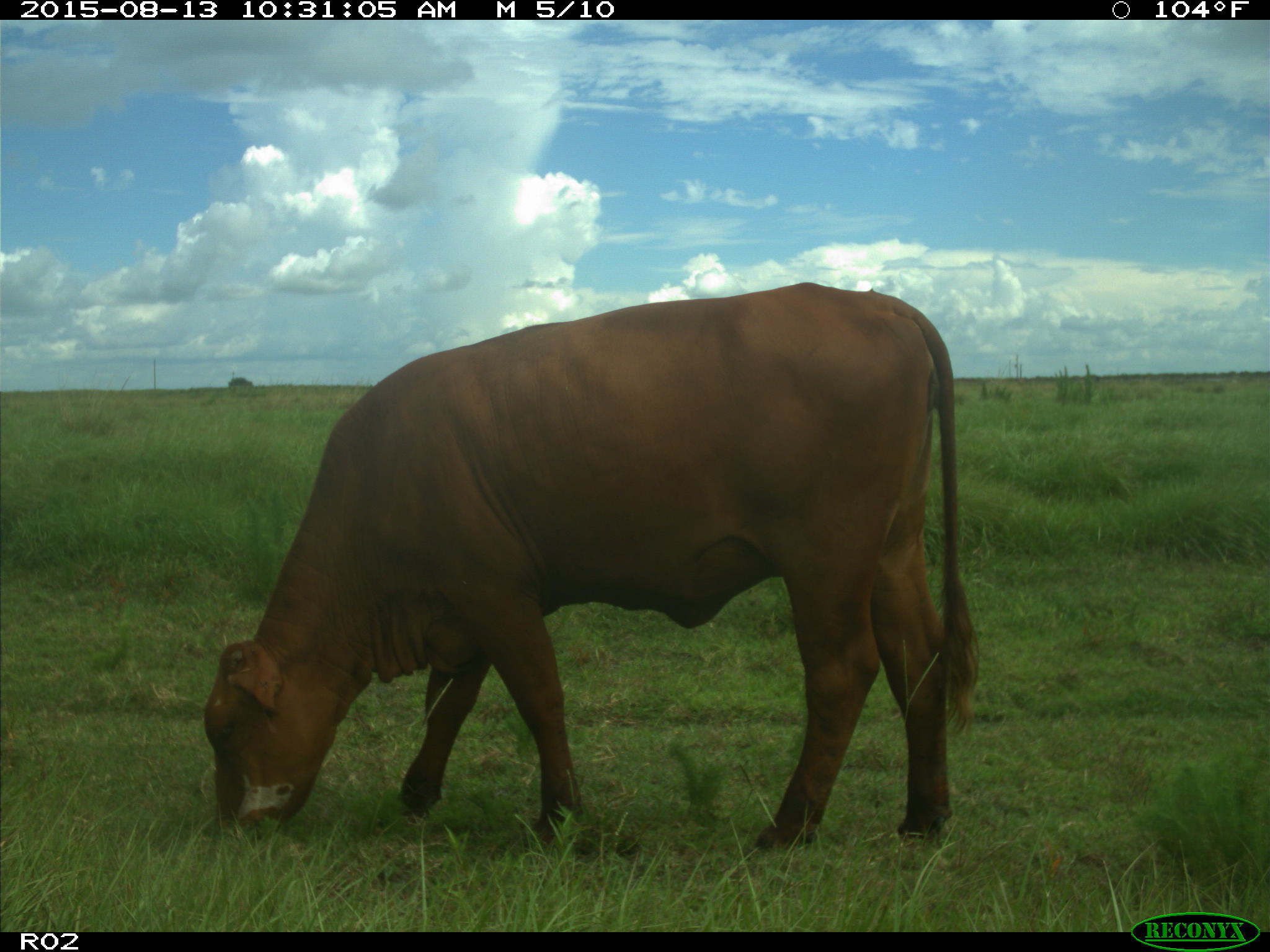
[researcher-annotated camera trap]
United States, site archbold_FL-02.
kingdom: Animalia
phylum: Chordata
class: Mammalia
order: Artiodactyla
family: Bovidae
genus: Bos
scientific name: Bos taurus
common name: domestic cow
Bos taurus (domestic cow).